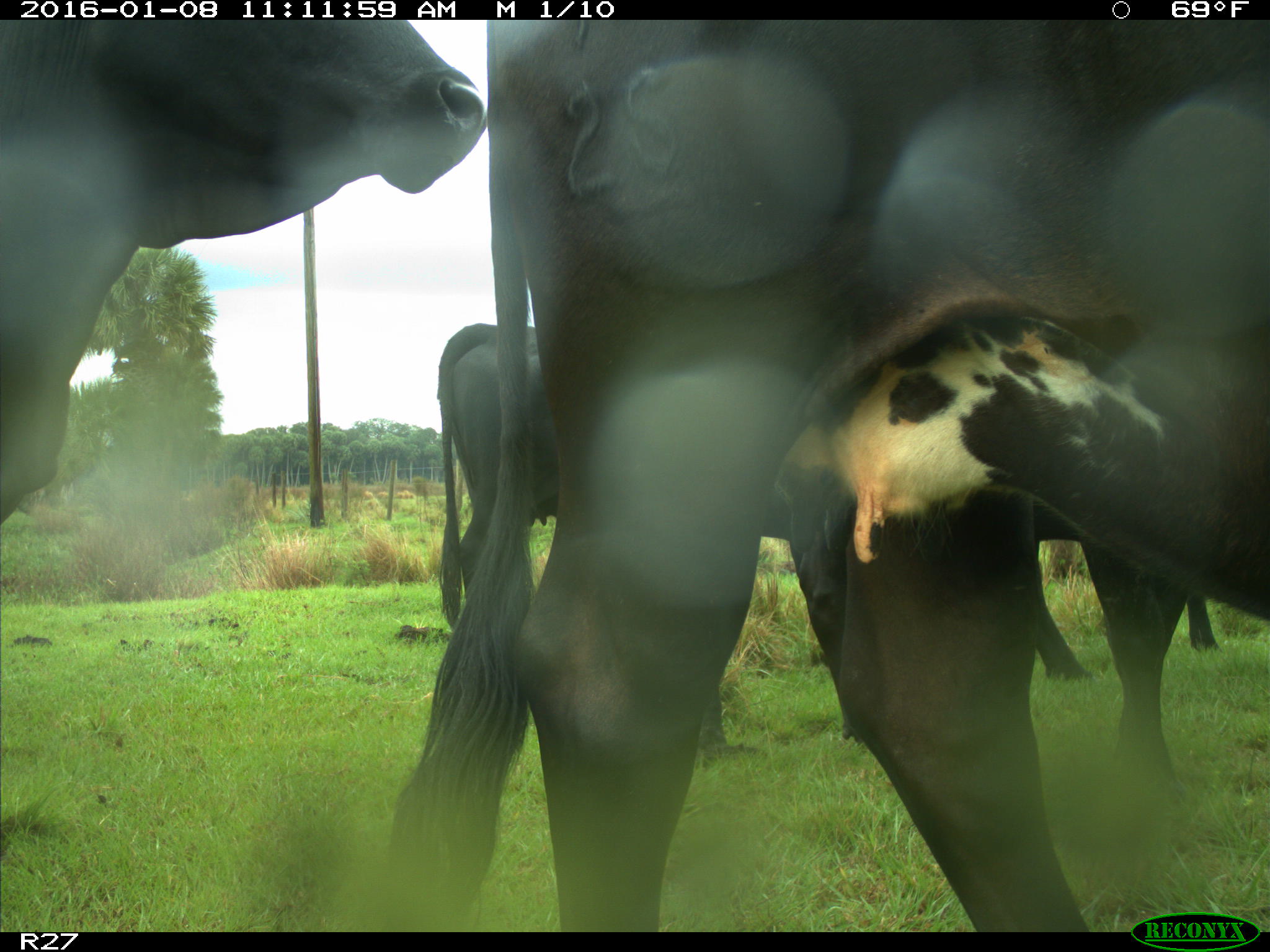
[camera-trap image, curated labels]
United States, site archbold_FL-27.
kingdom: Animalia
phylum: Chordata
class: Mammalia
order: Artiodactyla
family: Bovidae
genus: Bos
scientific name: Bos taurus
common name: domestic cow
Bos taurus (domestic cow).